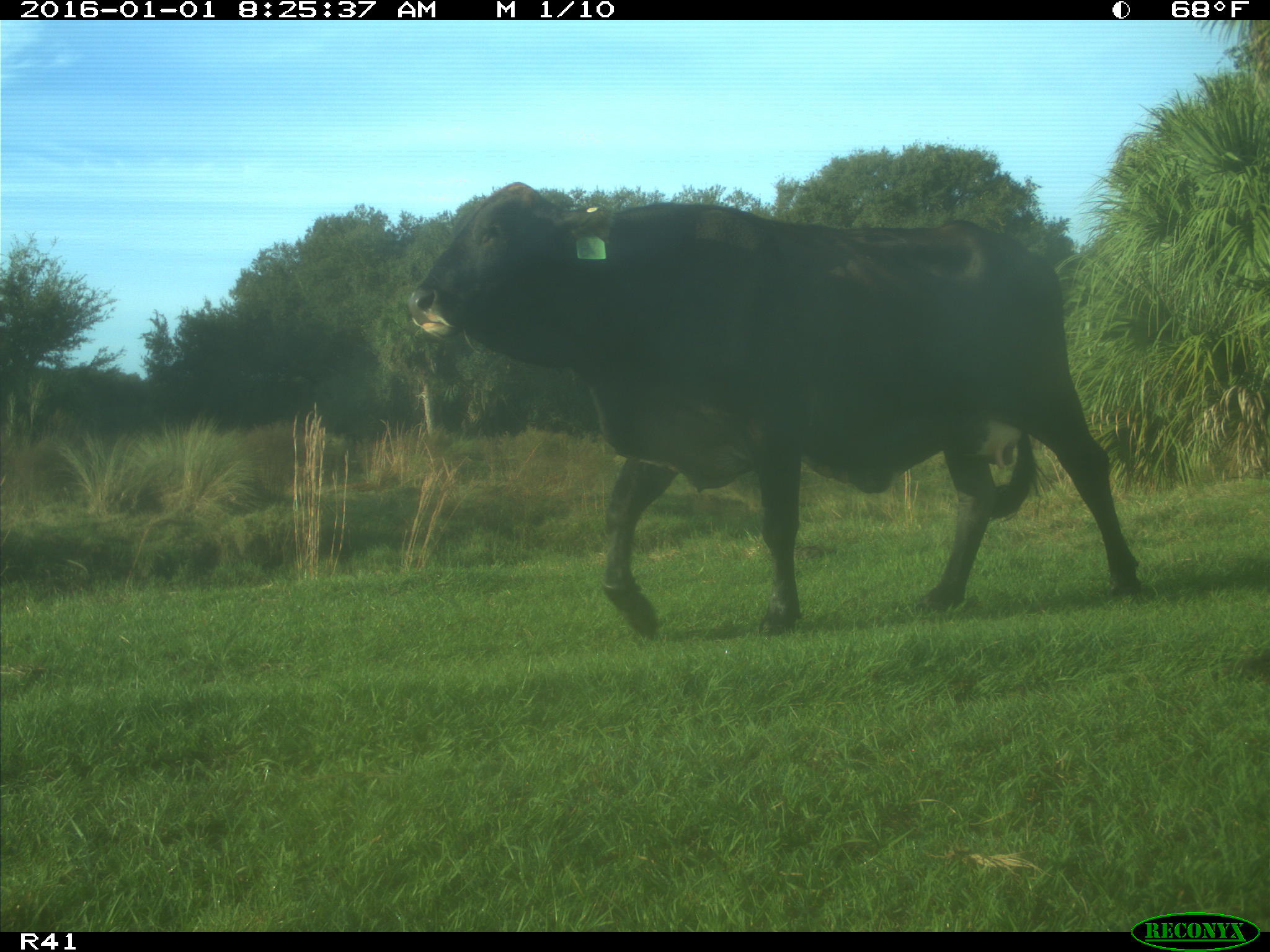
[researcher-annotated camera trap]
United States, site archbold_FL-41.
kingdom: Animalia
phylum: Chordata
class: Mammalia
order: Artiodactyla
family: Bovidae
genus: Bos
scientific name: Bos taurus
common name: domestic cow